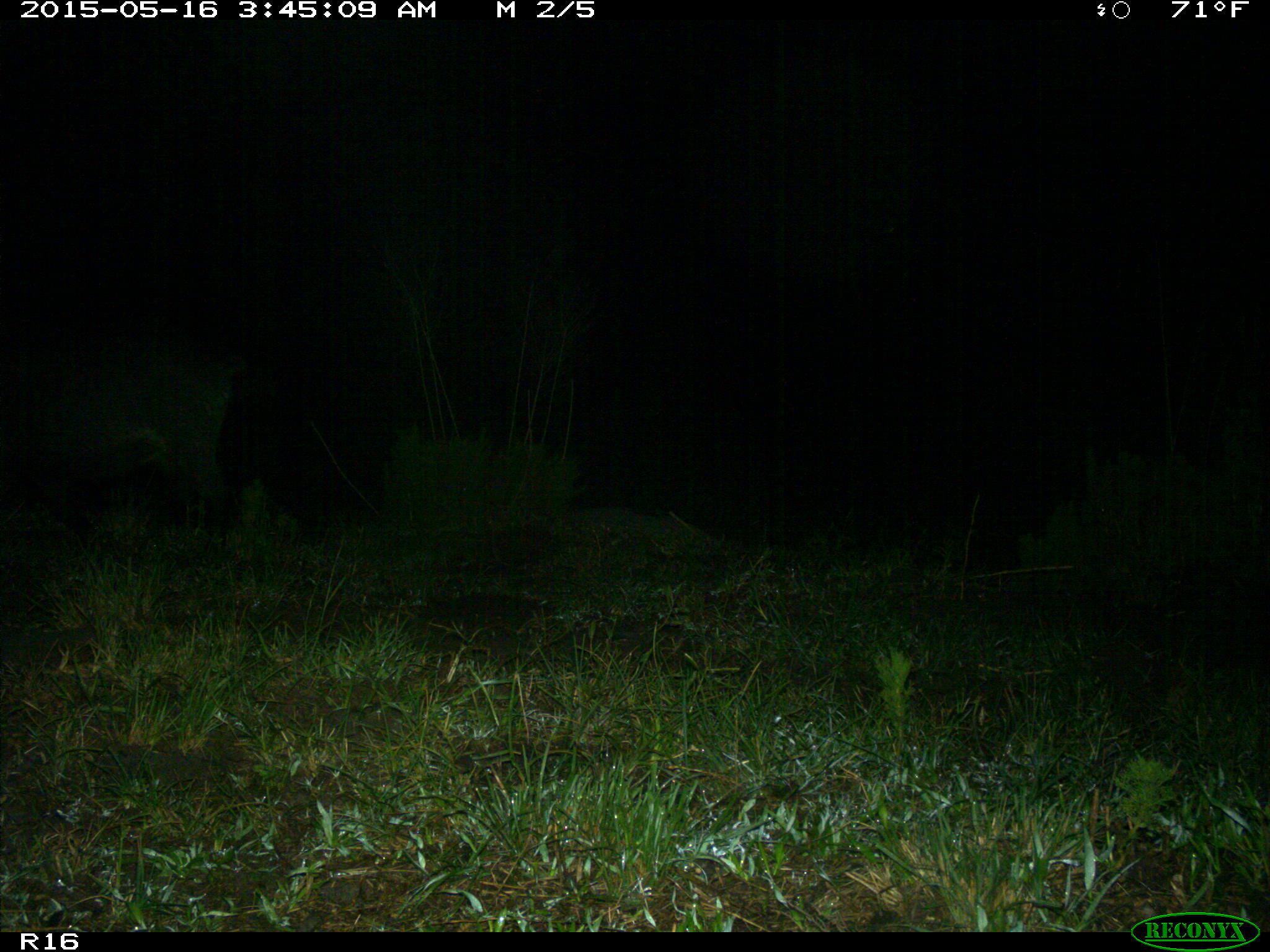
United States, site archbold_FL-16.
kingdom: Animalia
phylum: Chordata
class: Mammalia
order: Artiodactyla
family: Suidae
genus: Sus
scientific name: Sus scrofa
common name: wild boar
Sus scrofa (wild boar).